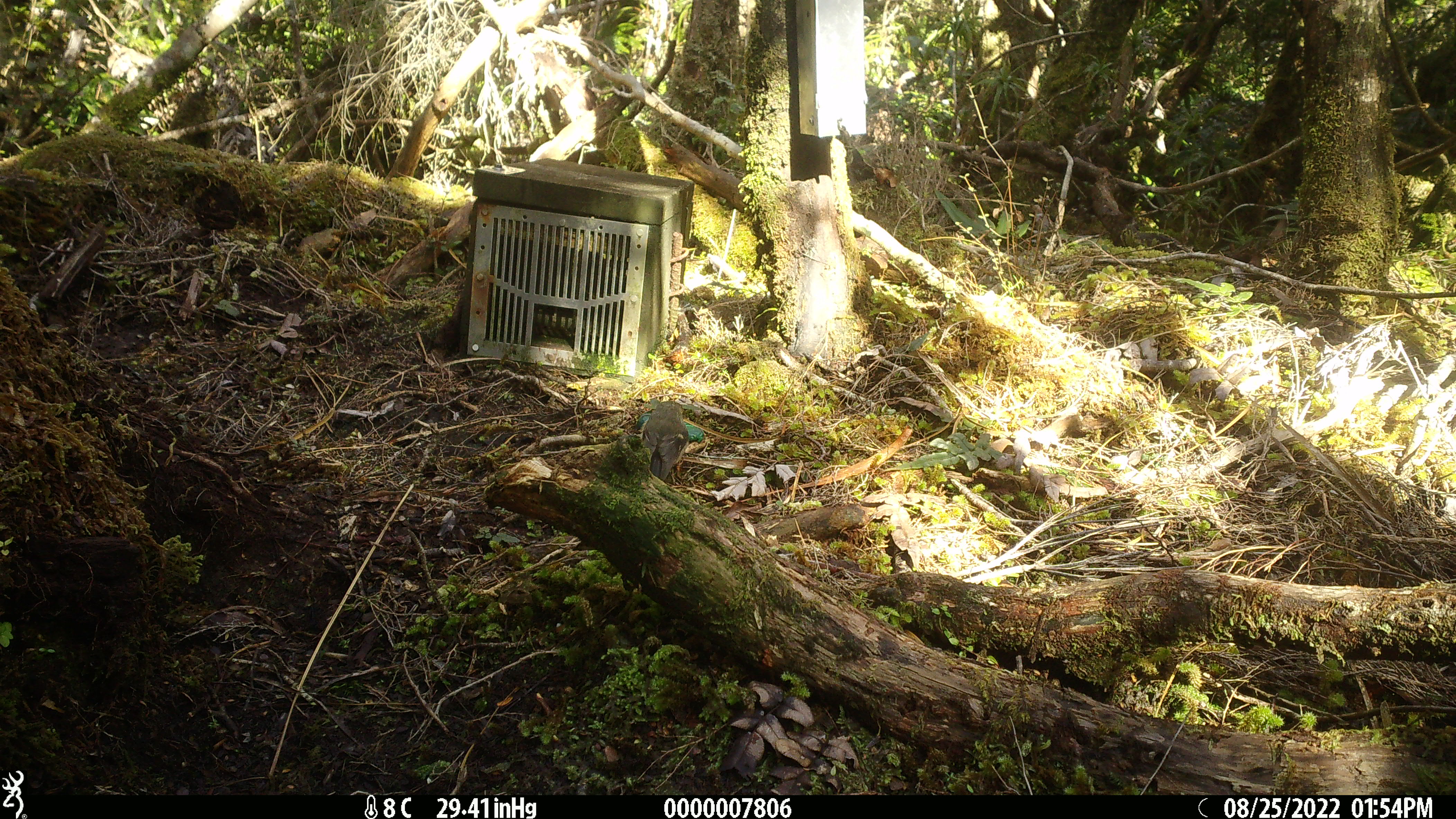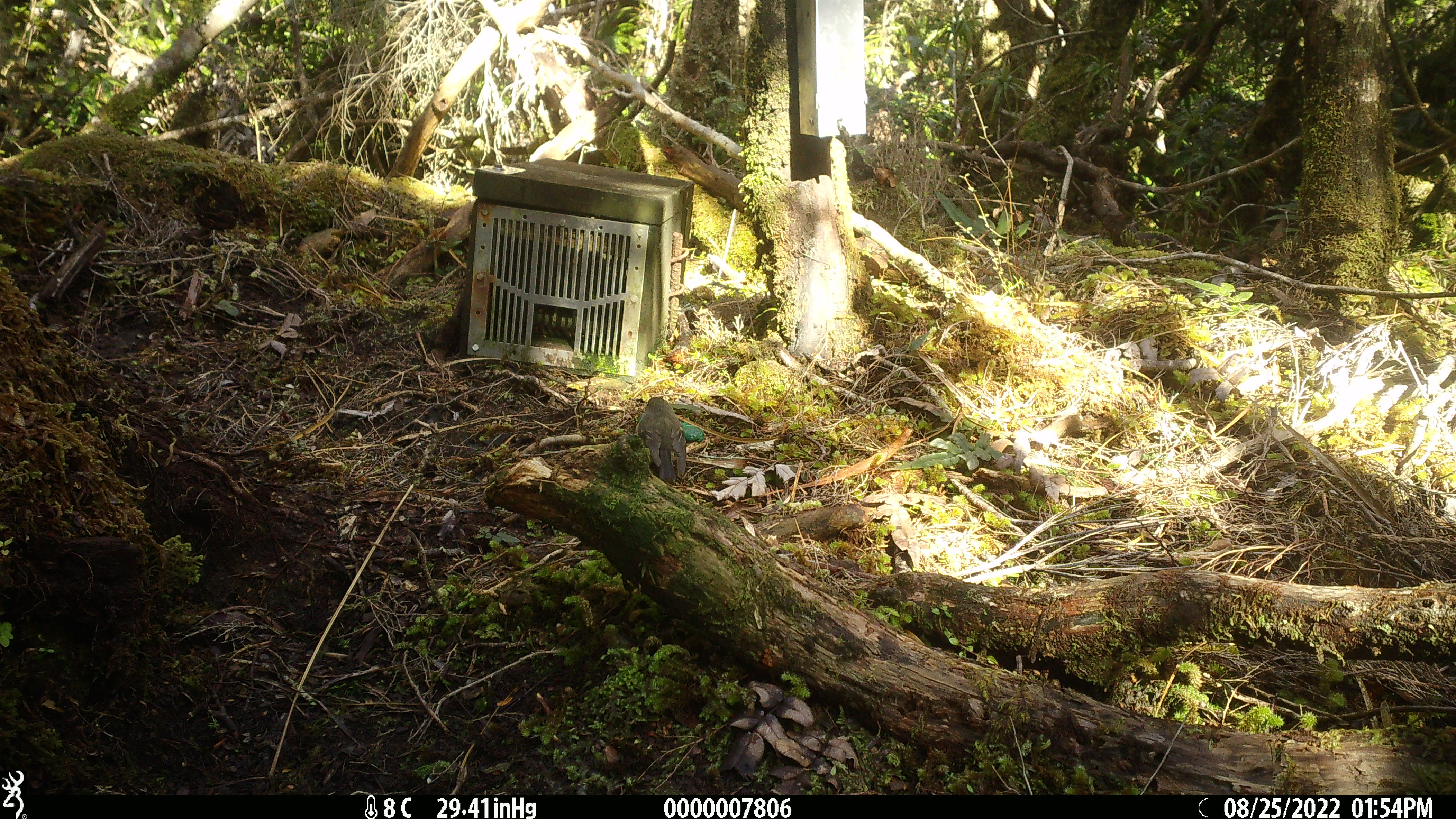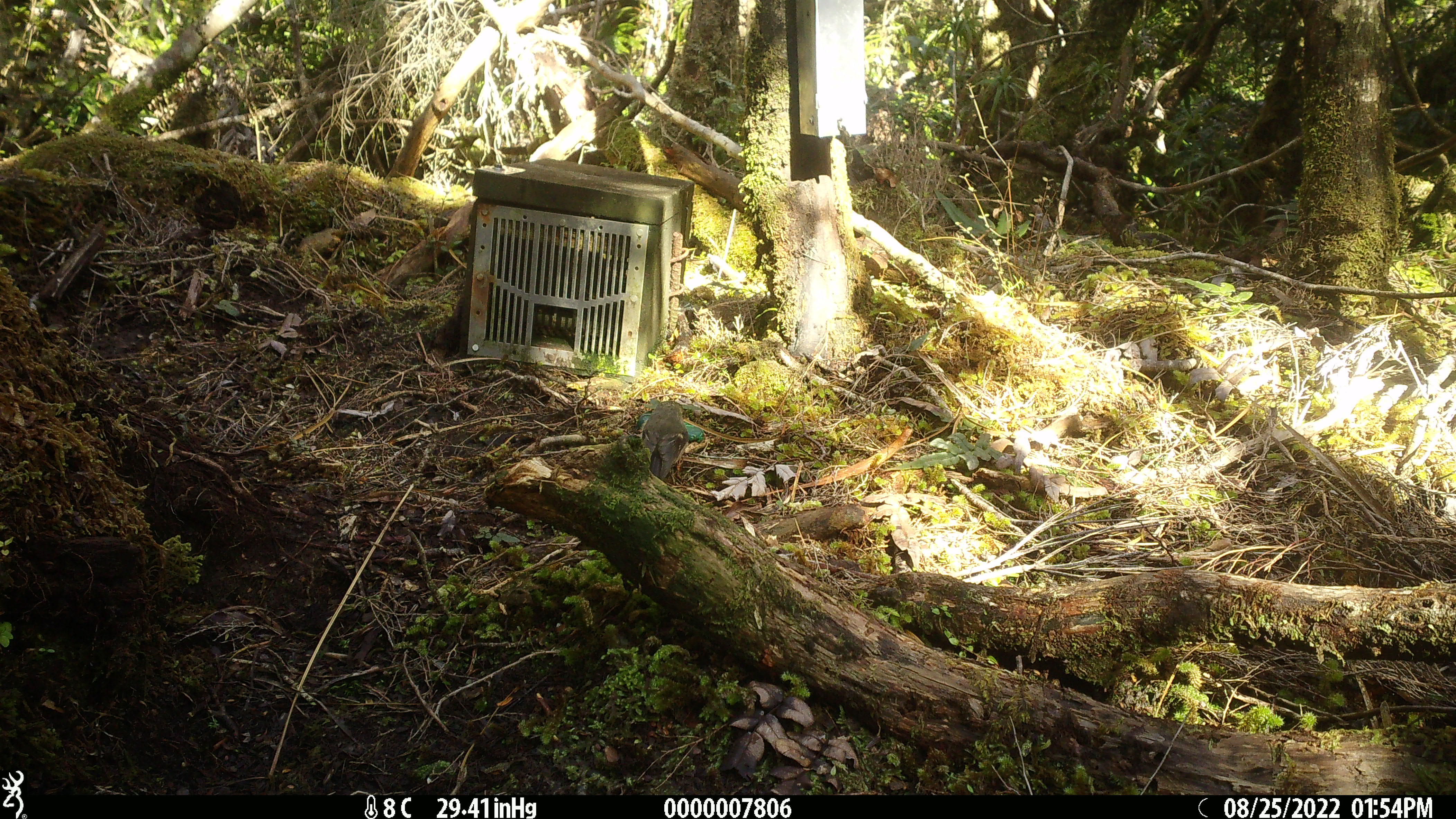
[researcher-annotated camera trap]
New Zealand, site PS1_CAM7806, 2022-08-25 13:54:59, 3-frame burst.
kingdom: Animalia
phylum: Chordata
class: Aves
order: Passeriformes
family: Petroicidae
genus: Petroica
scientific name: Petroica macrocephala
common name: tomtit